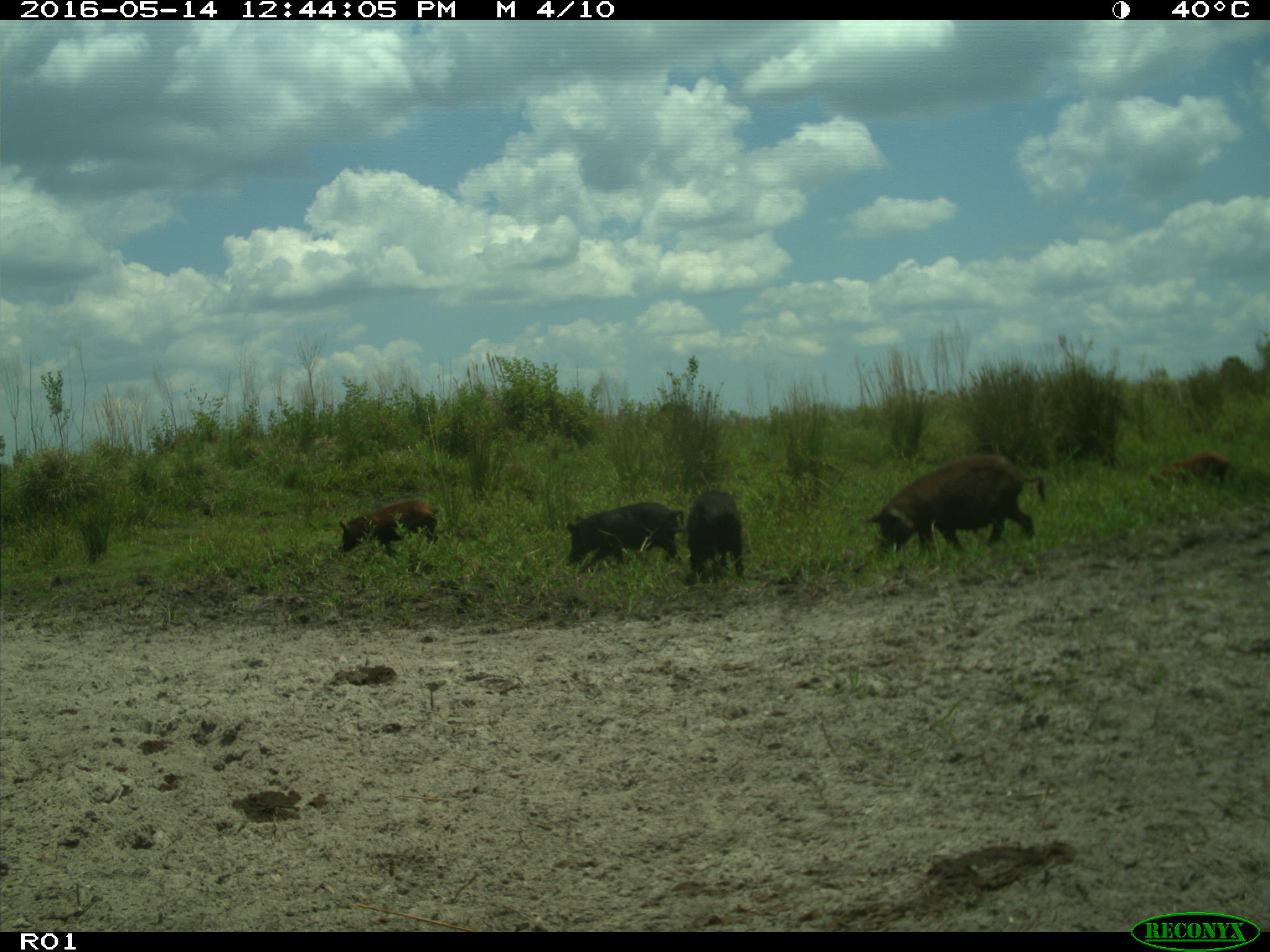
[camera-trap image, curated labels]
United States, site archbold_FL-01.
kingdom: Animalia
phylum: Chordata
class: Mammalia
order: Artiodactyla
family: Suidae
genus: Sus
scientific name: Sus scrofa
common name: wild boar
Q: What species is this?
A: Sus scrofa (wild boar).